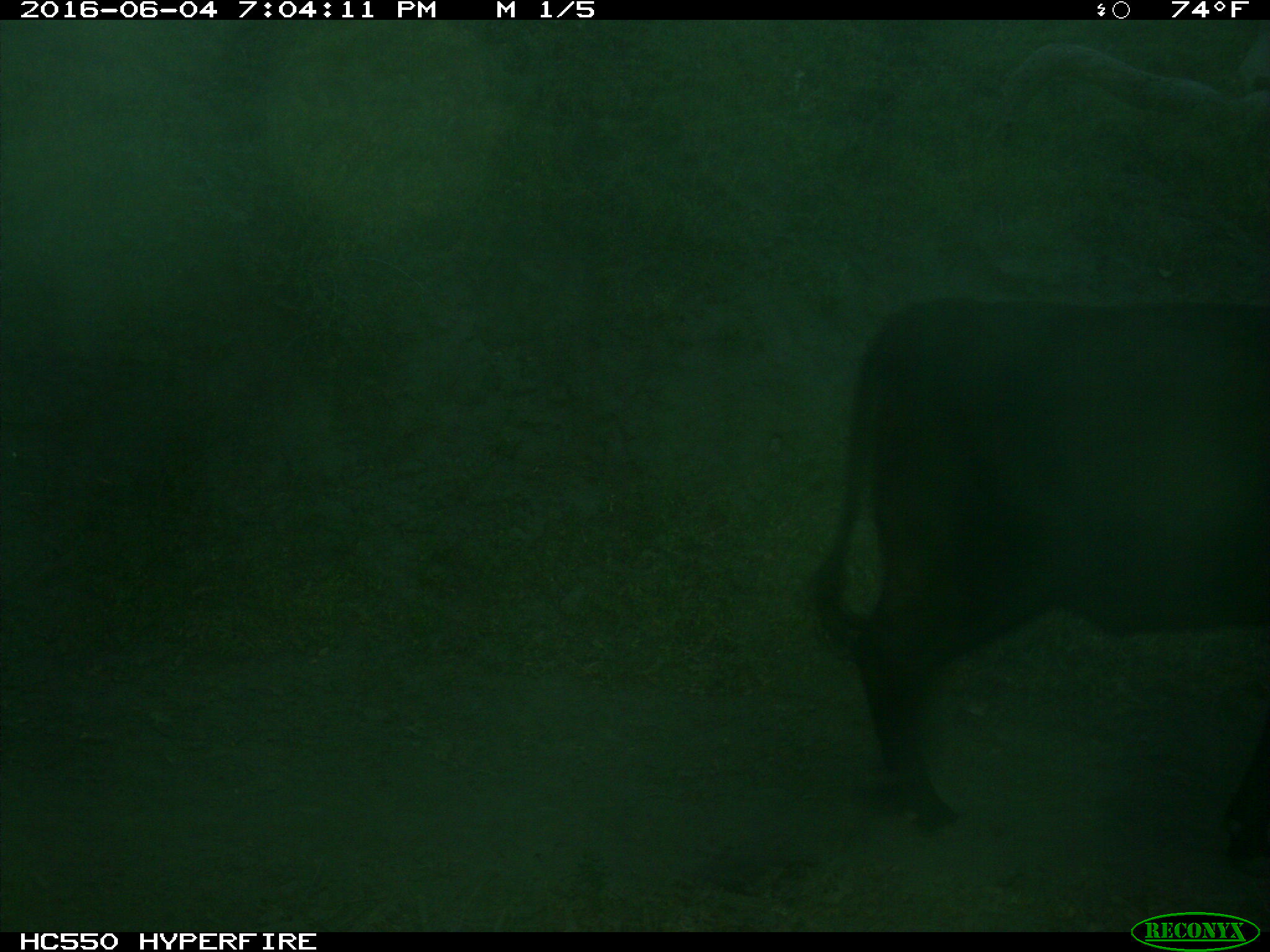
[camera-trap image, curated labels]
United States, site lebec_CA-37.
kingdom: Animalia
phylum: Chordata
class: Mammalia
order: Artiodactyla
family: Bovidae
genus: Bos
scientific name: Bos taurus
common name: domestic cow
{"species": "Bos taurus (domestic cow)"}